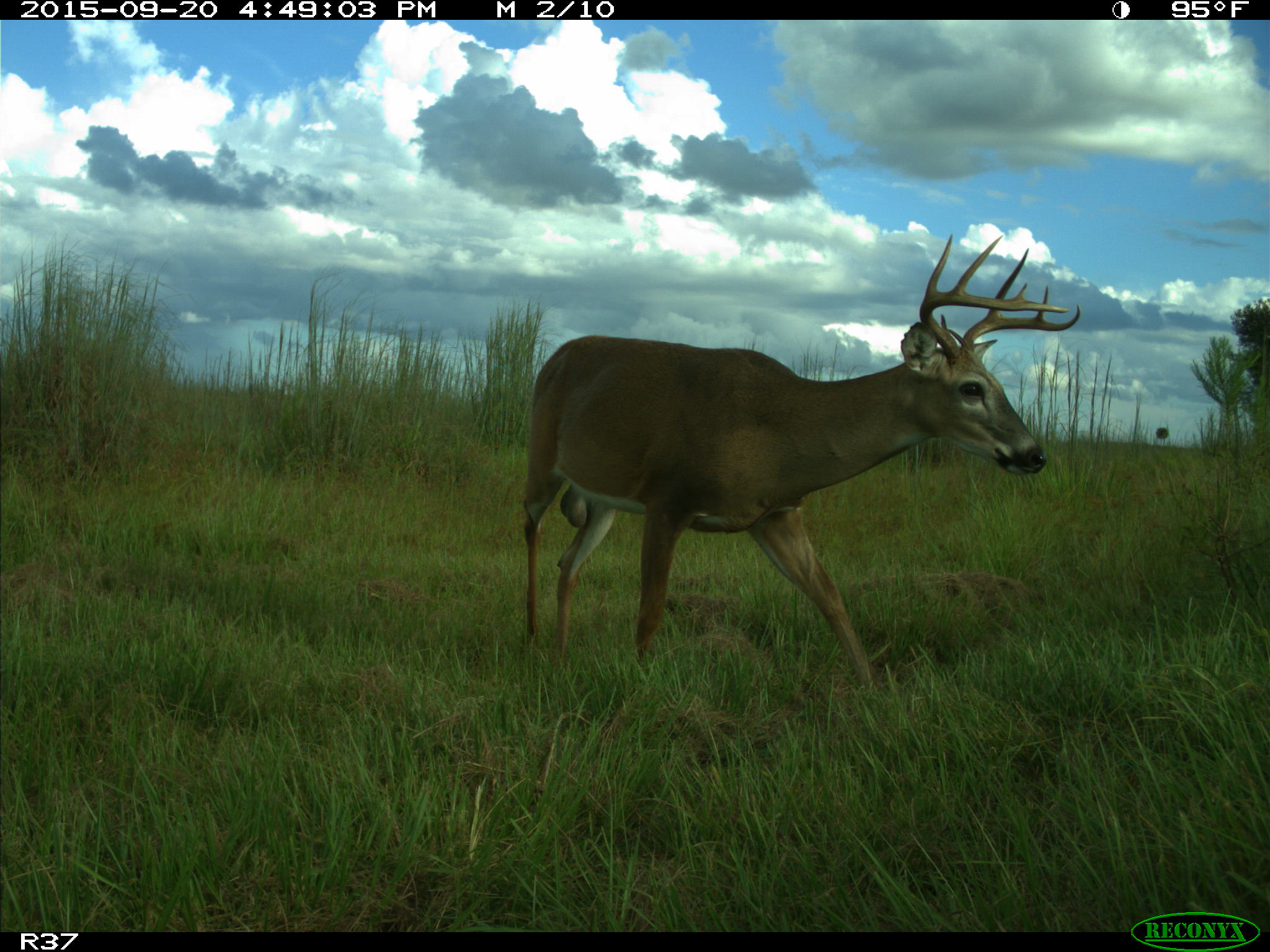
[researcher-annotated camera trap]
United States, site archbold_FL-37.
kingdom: Animalia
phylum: Chordata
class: Mammalia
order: Artiodactyla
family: Cervidae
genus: Odocoileus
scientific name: Odocoileus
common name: deer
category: unidentified deer